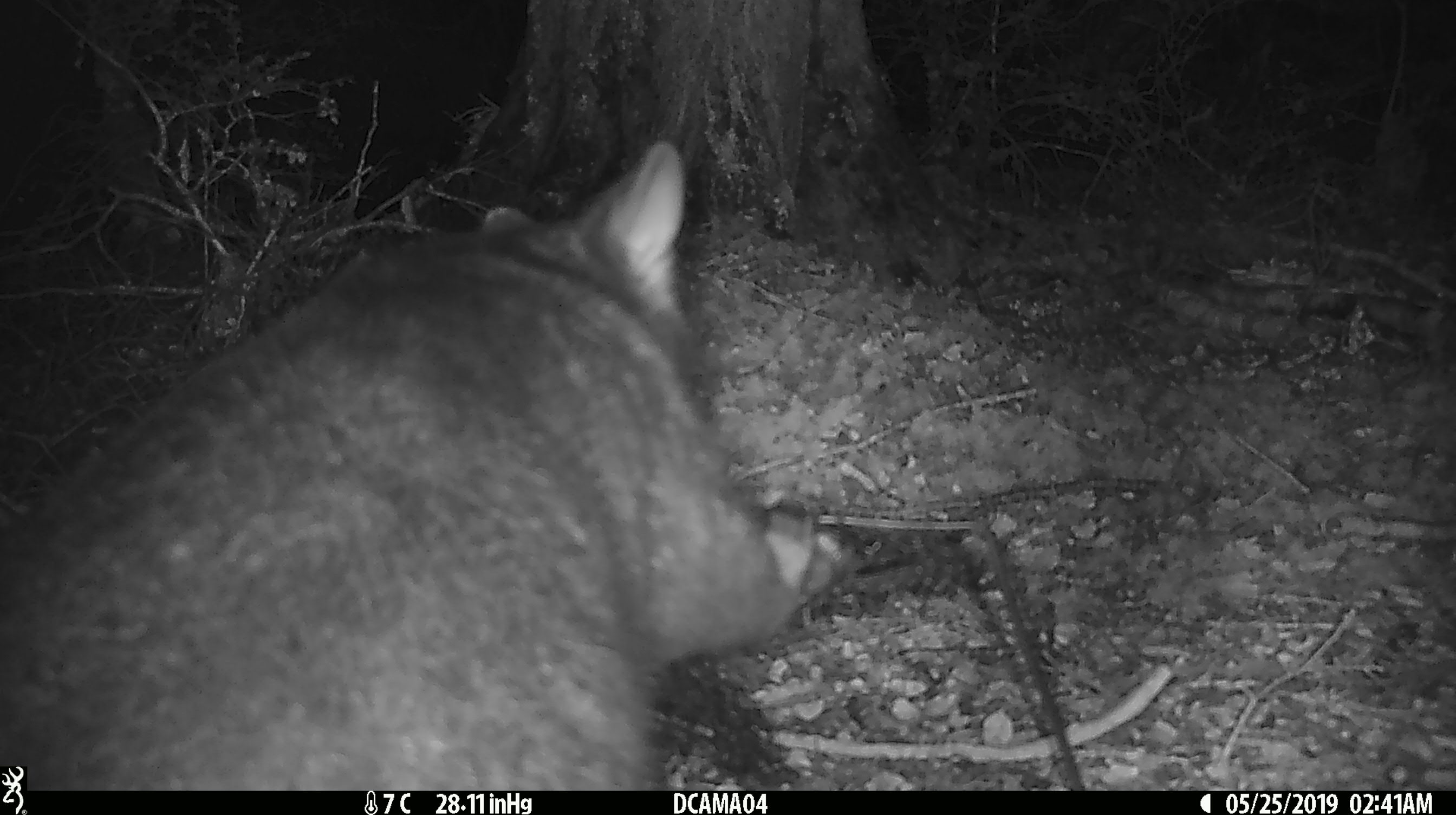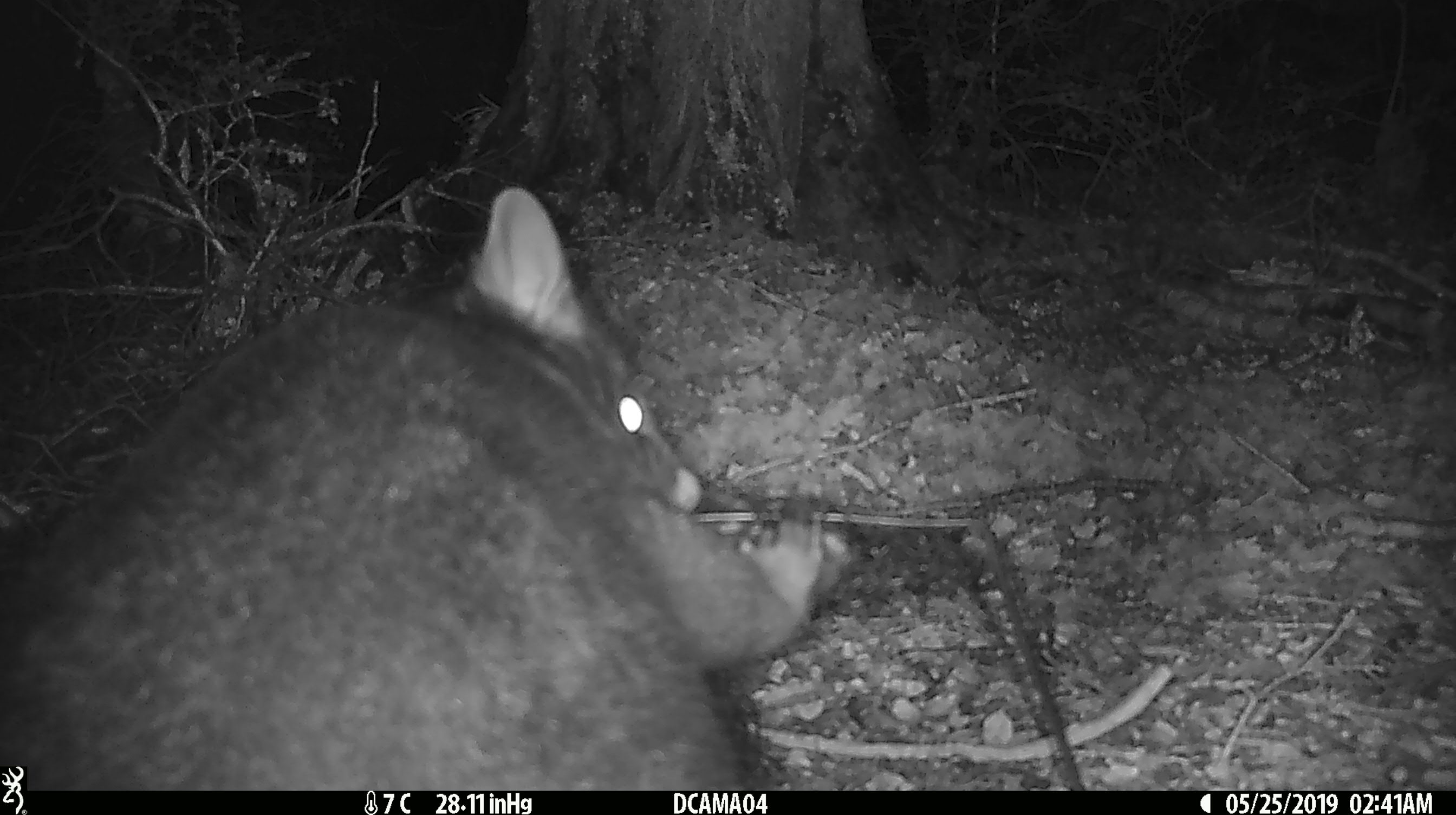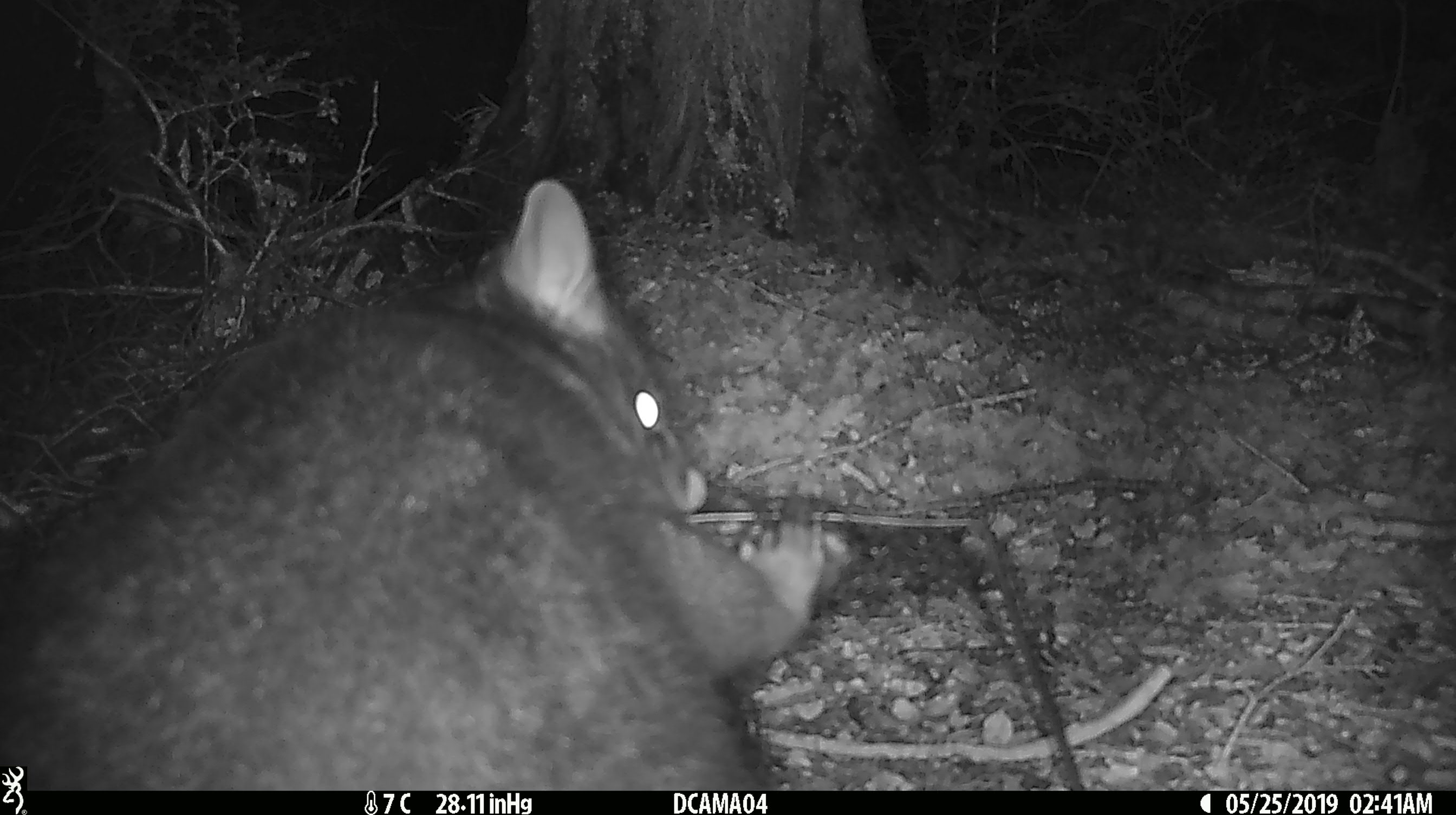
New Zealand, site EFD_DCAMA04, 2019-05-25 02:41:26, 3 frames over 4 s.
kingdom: Animalia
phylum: Chordata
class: Mammalia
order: Diprotodontia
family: Phalangeridae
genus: Trichosurus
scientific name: Trichosurus vulpecula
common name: common brushtail possum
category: possum